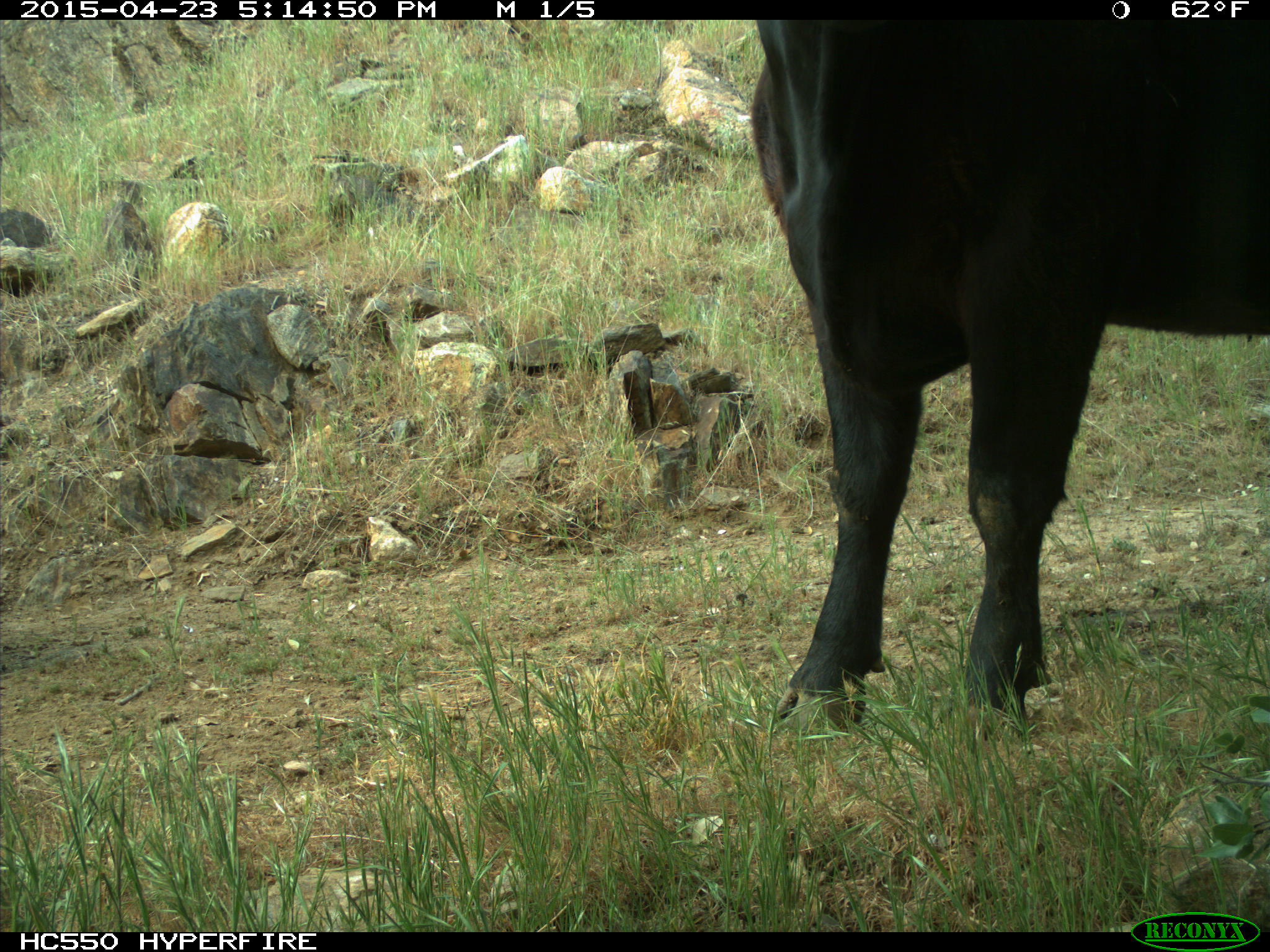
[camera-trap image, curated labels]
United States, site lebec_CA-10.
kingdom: Animalia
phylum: Chordata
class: Mammalia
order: Artiodactyla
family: Bovidae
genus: Bos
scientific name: Bos taurus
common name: domestic cow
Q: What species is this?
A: Bos taurus (domestic cow).